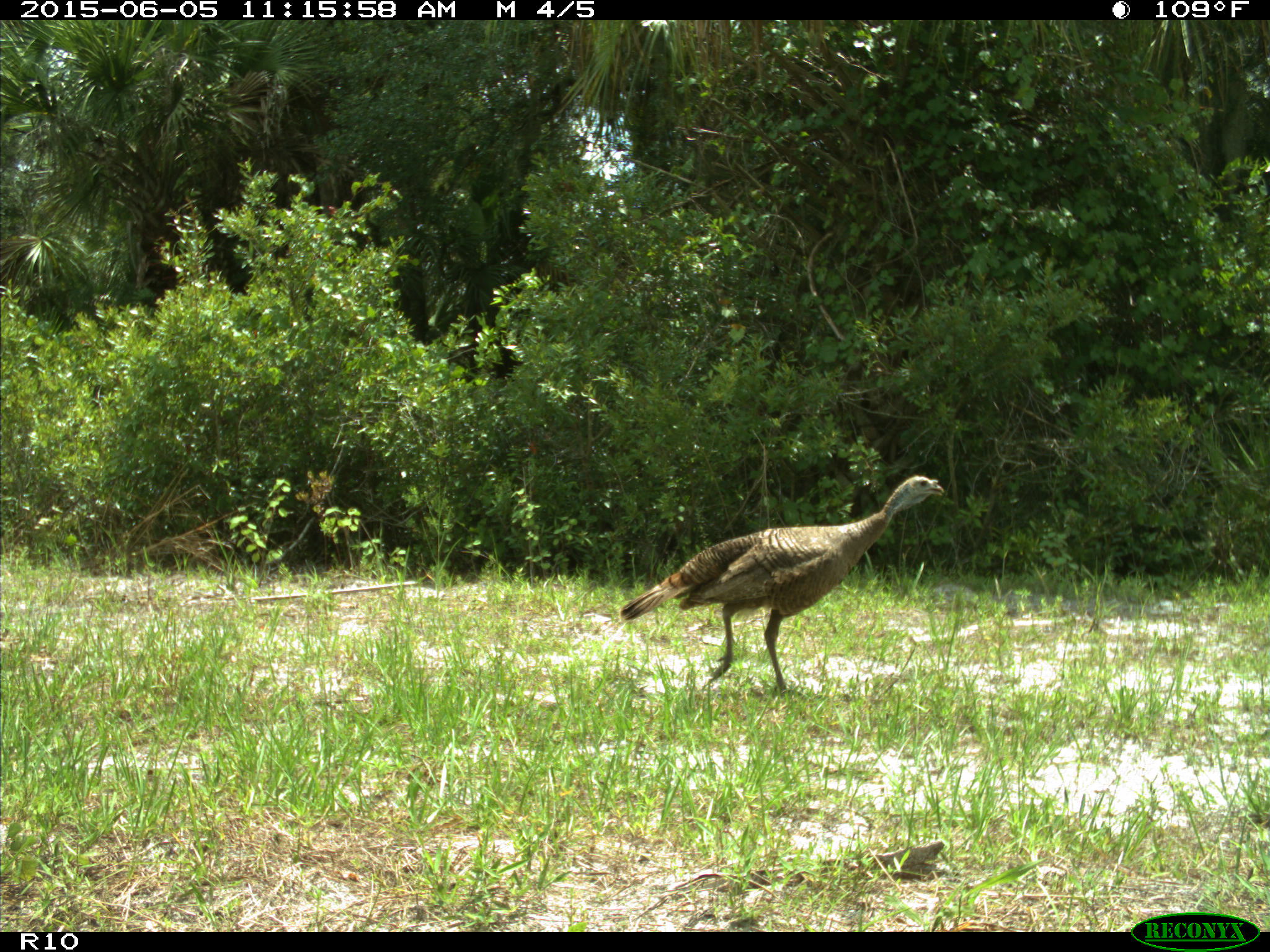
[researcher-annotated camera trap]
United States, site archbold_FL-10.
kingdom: Animalia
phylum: Chordata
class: Aves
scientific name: Aves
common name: birds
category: unidentified bird